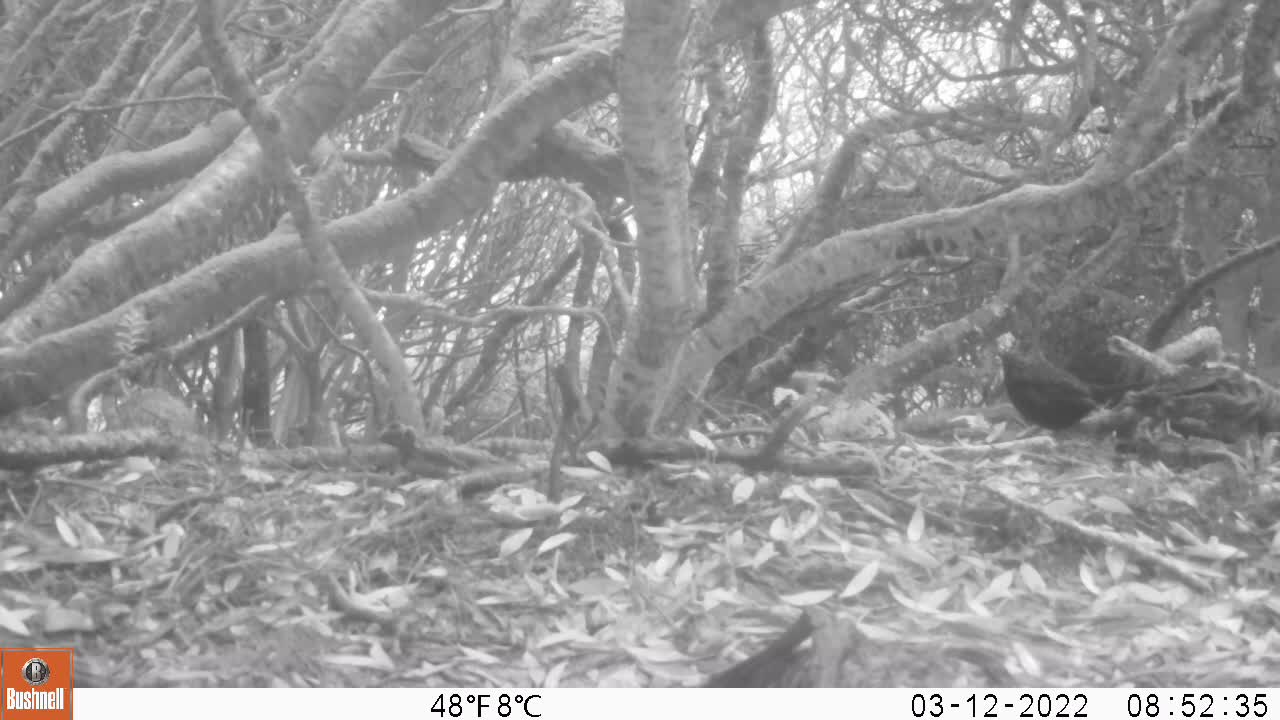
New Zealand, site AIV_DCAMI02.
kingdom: Animalia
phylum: Chordata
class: Aves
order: Passeriformes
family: Turdidae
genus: Turdus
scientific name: Turdus merula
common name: eurasian blackbird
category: blackbird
Blackbird (eurasian blackbird) (Turdus merula).